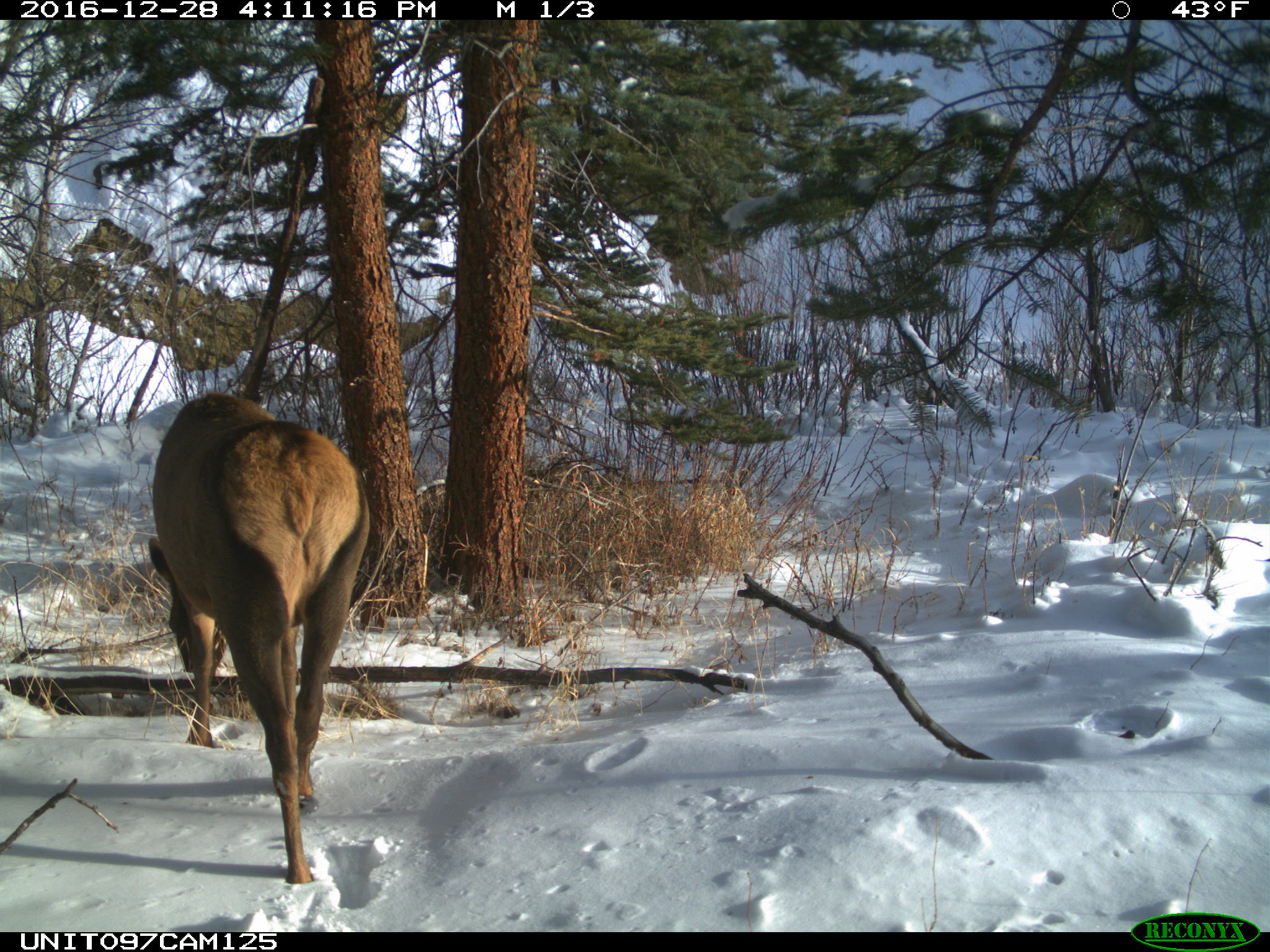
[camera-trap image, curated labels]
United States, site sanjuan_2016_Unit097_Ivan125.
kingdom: Animalia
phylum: Chordata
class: Mammalia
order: Artiodactyla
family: Cervidae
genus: Cervus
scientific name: Cervus elaphus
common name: red deer